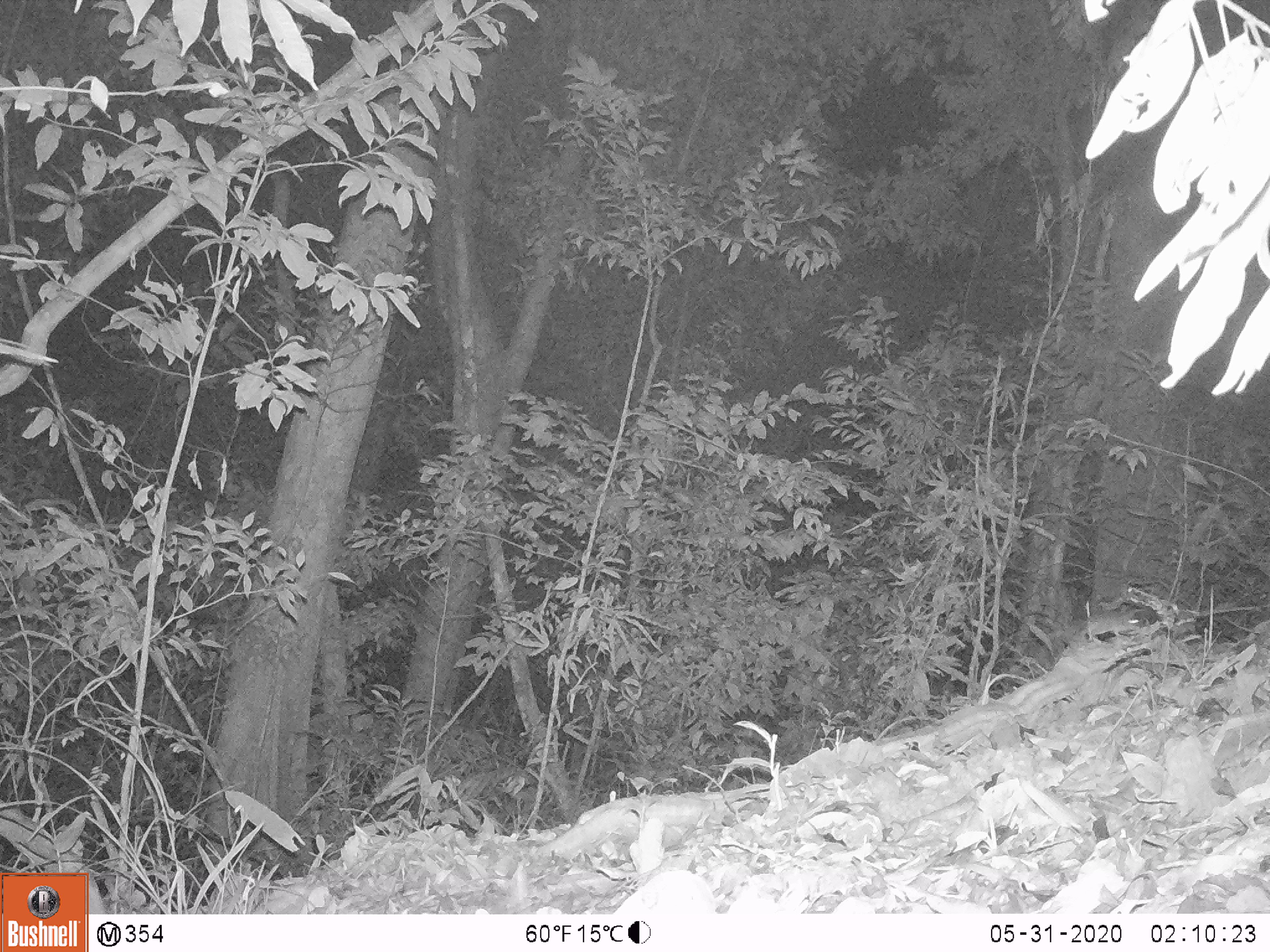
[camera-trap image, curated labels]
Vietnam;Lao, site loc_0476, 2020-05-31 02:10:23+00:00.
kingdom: Animalia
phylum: Chordata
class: Mammalia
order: Rodentia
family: Muridae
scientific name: Muridae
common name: old-world mice and rats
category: unidentified murid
Unidentified murid (old-world mice and rats) (Muridae). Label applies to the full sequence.